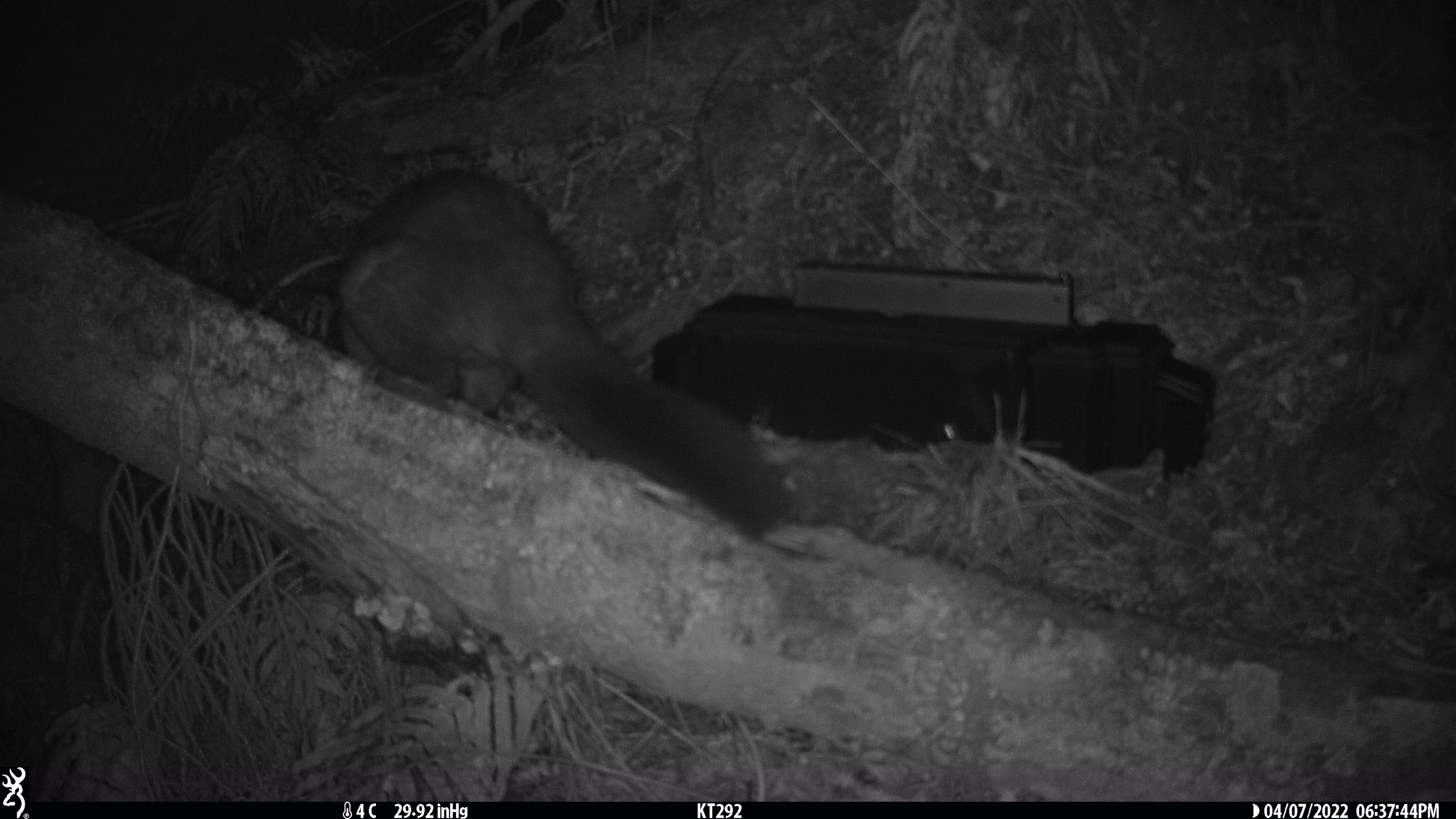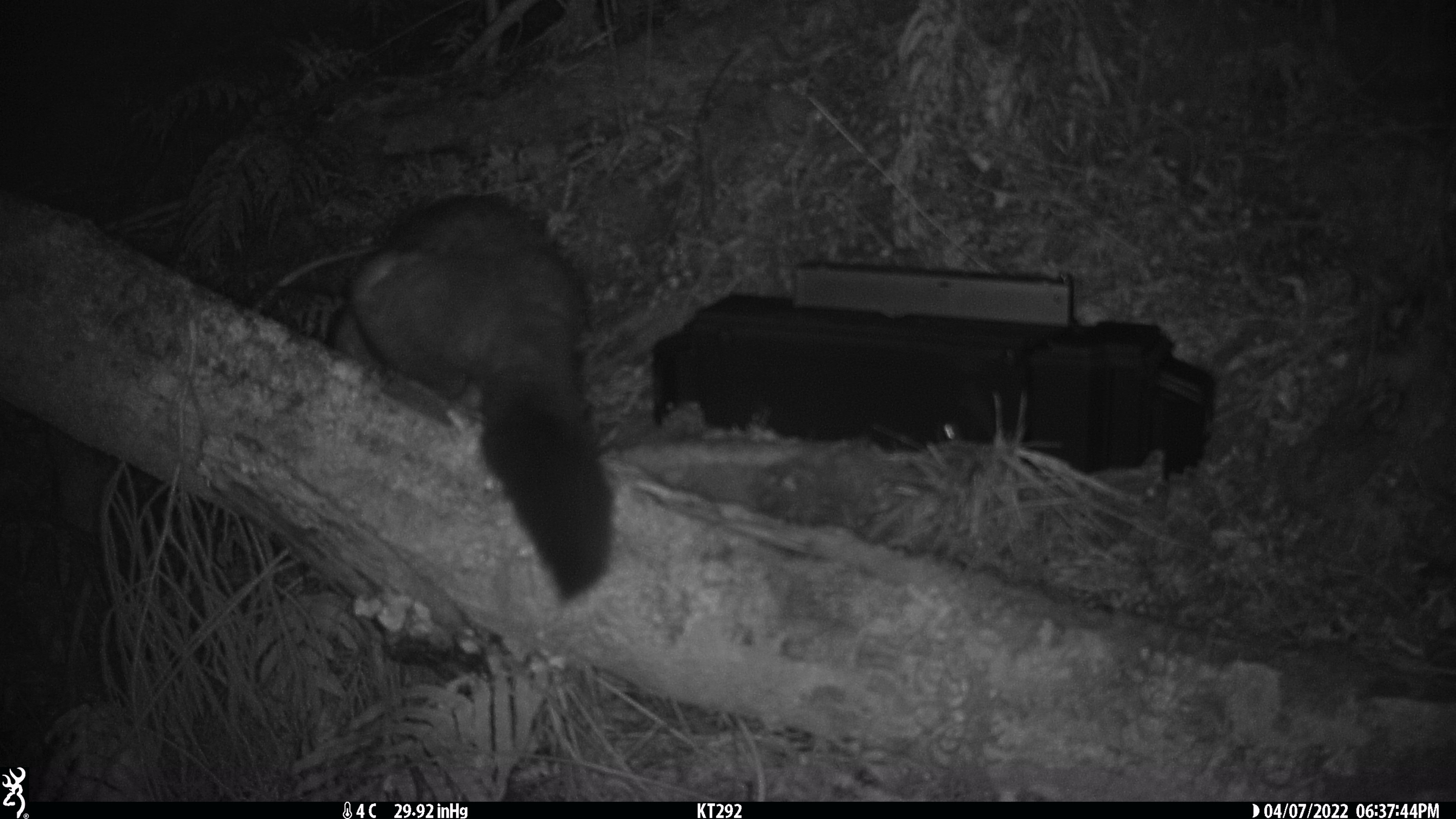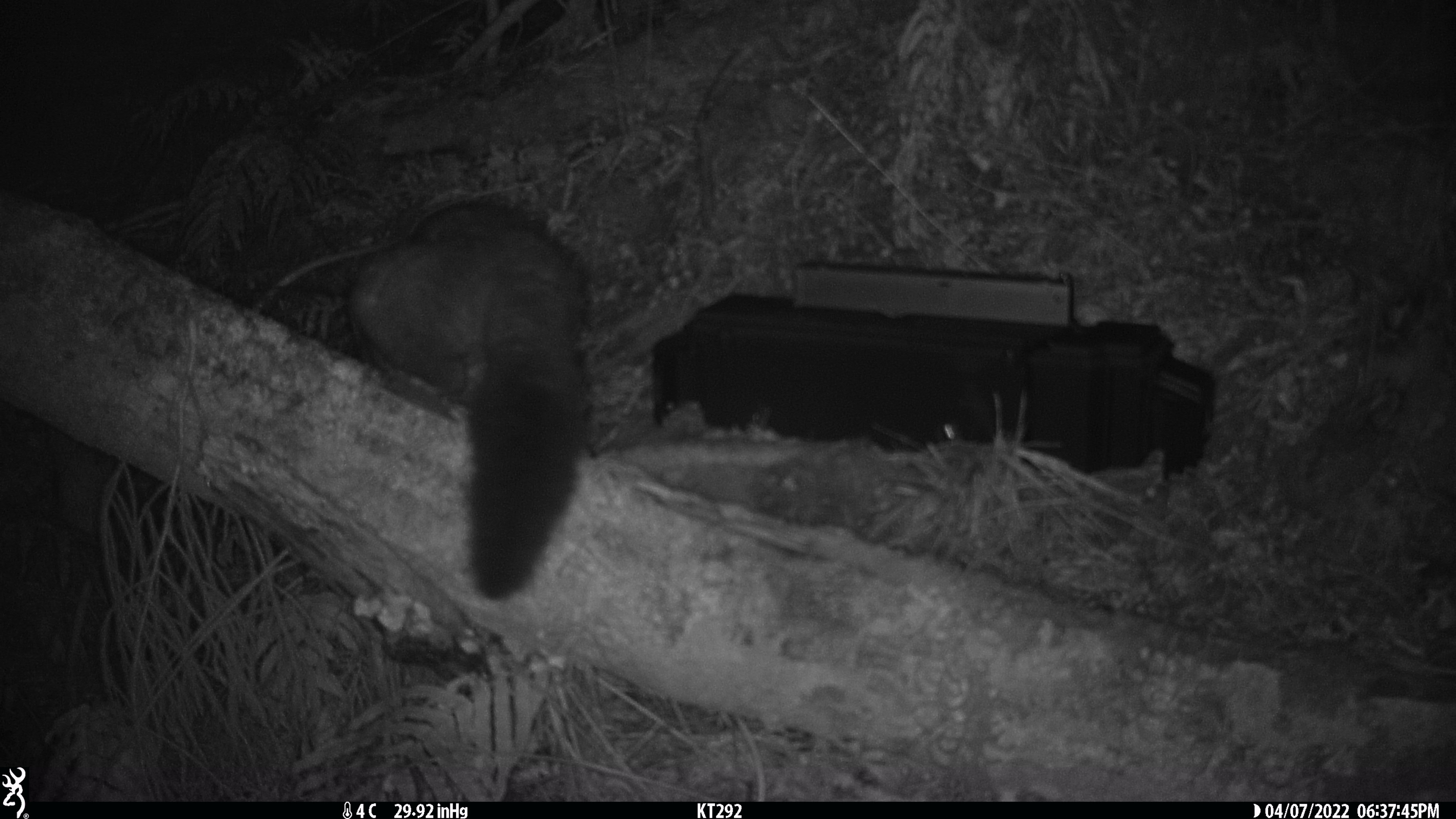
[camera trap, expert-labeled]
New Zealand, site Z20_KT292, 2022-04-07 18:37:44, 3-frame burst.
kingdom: Animalia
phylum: Chordata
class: Mammalia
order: Diprotodontia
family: Phalangeridae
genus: Trichosurus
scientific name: Trichosurus vulpecula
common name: common brushtail possum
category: possum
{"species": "possum (common brushtail possum) (Trichosurus vulpecula)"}